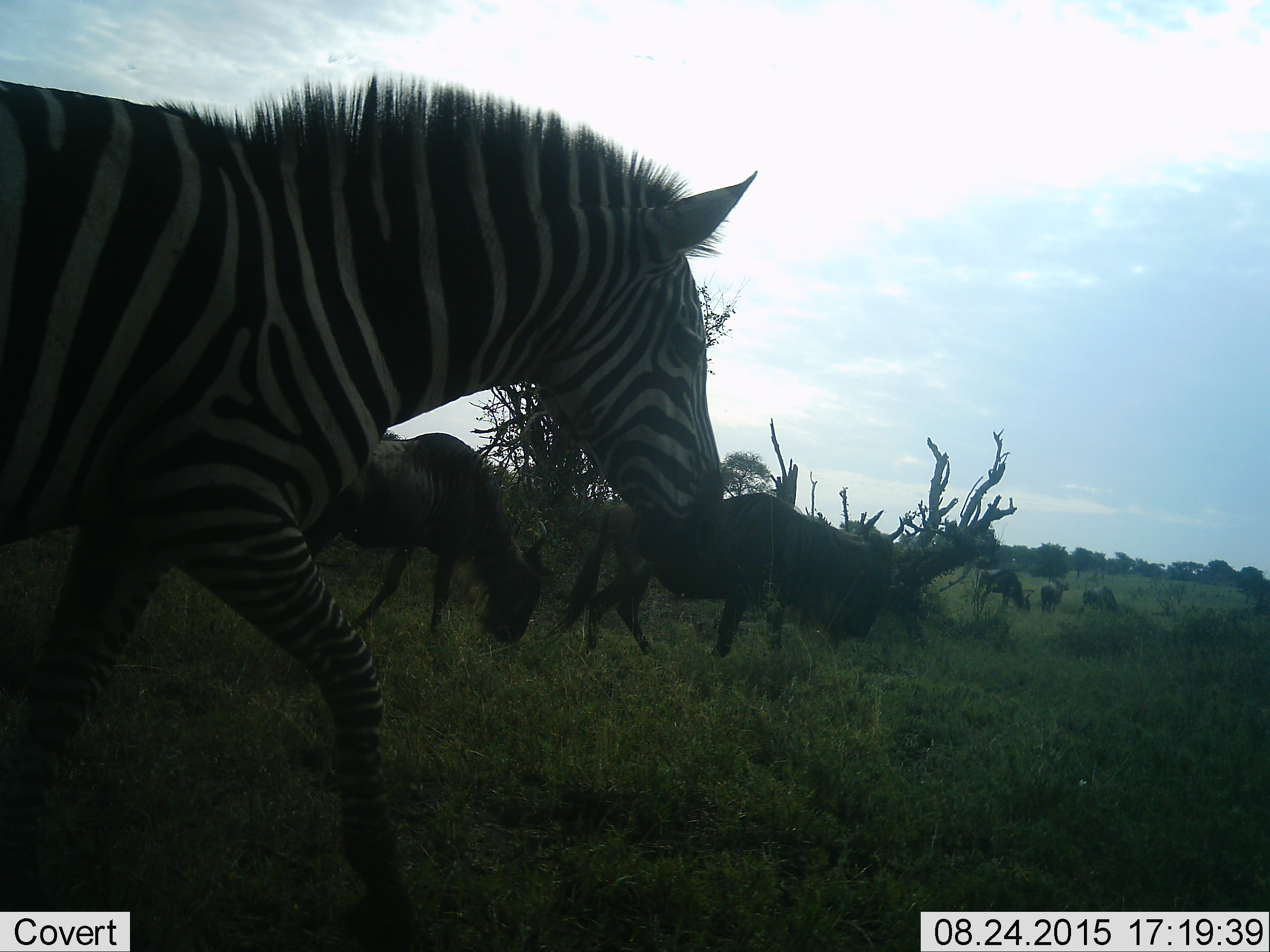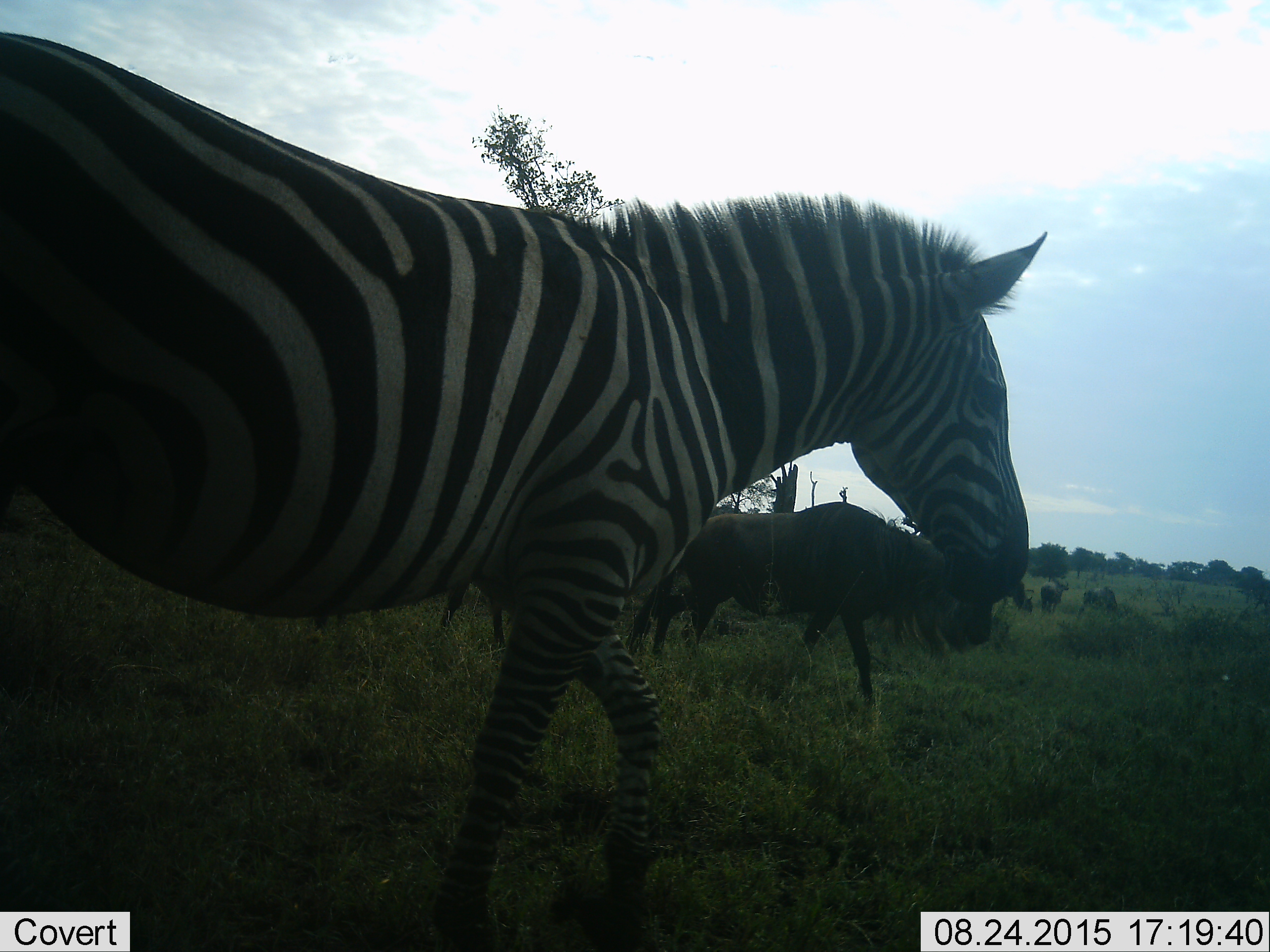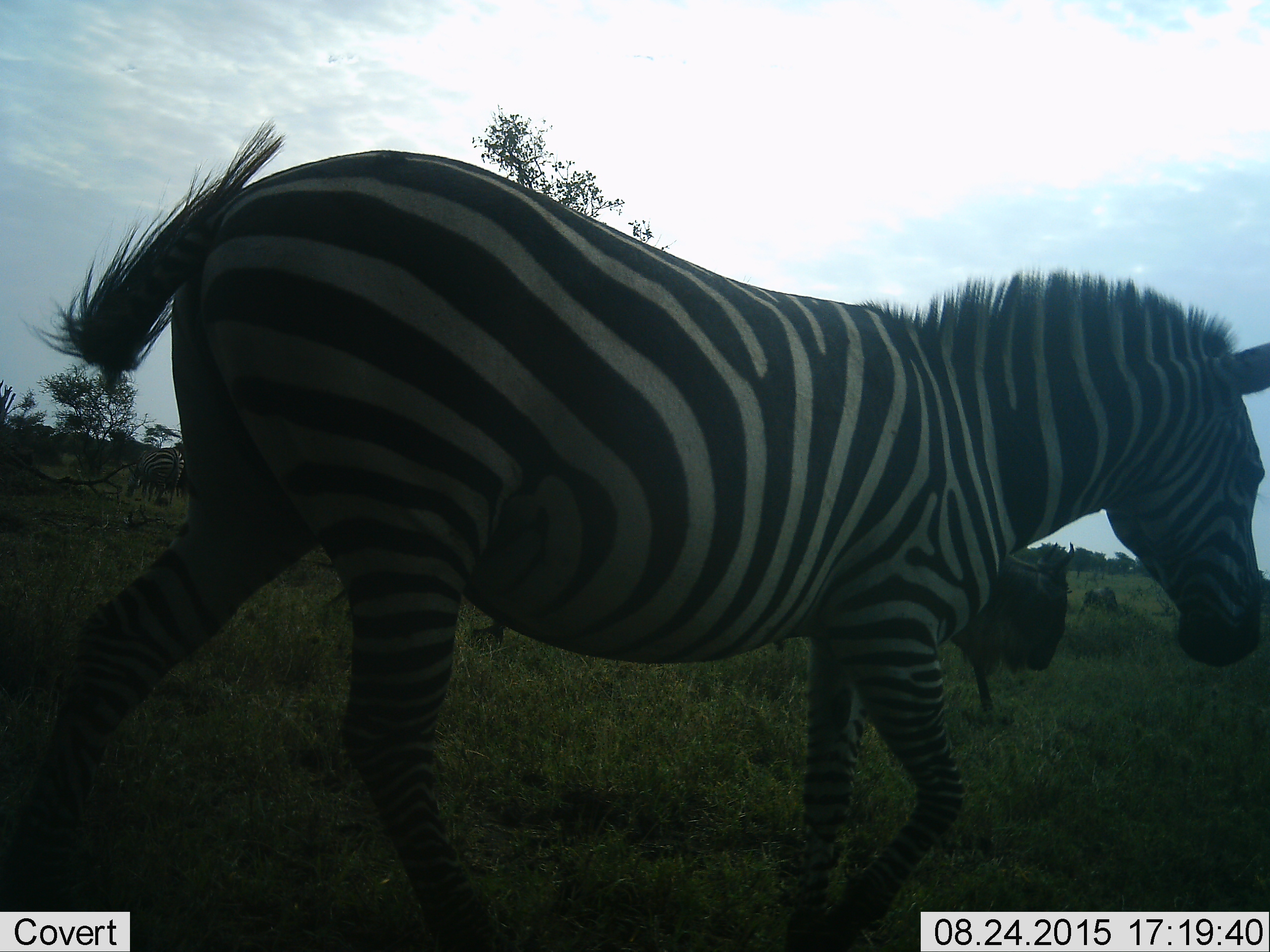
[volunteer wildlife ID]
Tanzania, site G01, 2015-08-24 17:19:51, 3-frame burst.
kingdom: Animalia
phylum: Chordata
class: Mammalia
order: Artiodactyla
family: Bovidae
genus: Connochaetes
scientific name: Connochaetes taurinus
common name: blue wildebeest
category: wildebeest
Wildebeest (blue wildebeest) (Connochaetes taurinus), count 5. Behavior (volunteer vote fractions): standing 42%, resting 0%, moving 100%, interacting 5%. Young present (vote fraction): 0%. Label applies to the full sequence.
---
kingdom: Animalia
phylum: Chordata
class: Mammalia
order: Perissodactyla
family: Equidae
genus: Equus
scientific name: Equus quagga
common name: plains zebra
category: zebra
Zebra (plains zebra) (Equus quagga), count 1. Behavior (volunteer vote fractions): standing 20%, resting 0%, moving 100%, interacting 0%. Young present (vote fraction): 0%. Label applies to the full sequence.